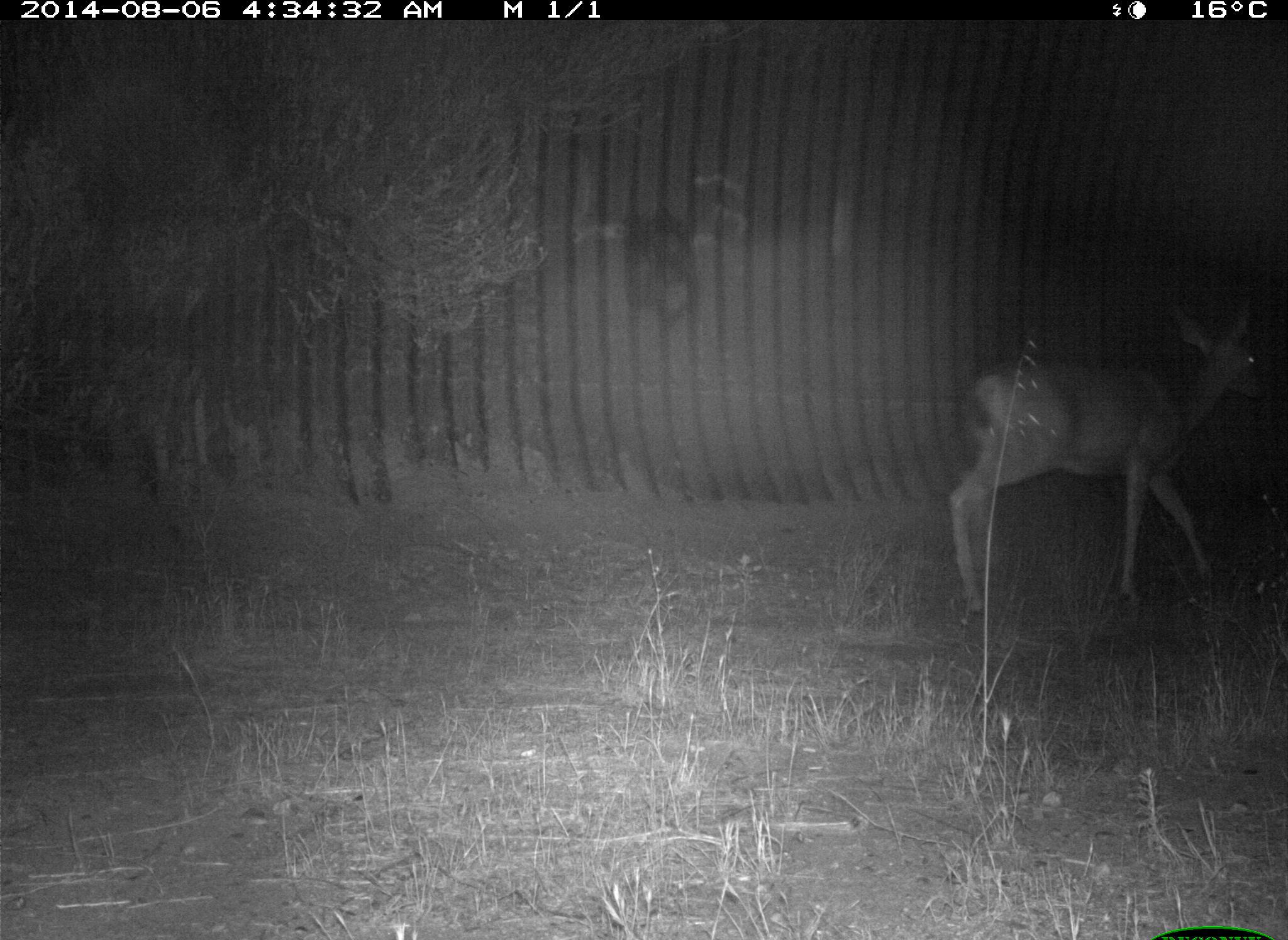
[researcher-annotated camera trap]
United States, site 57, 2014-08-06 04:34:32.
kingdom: Animalia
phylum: Chordata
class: Mammalia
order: Artiodactyla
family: Cervidae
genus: Odocoileus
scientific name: Odocoileus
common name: deer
Deer (Odocoileus).